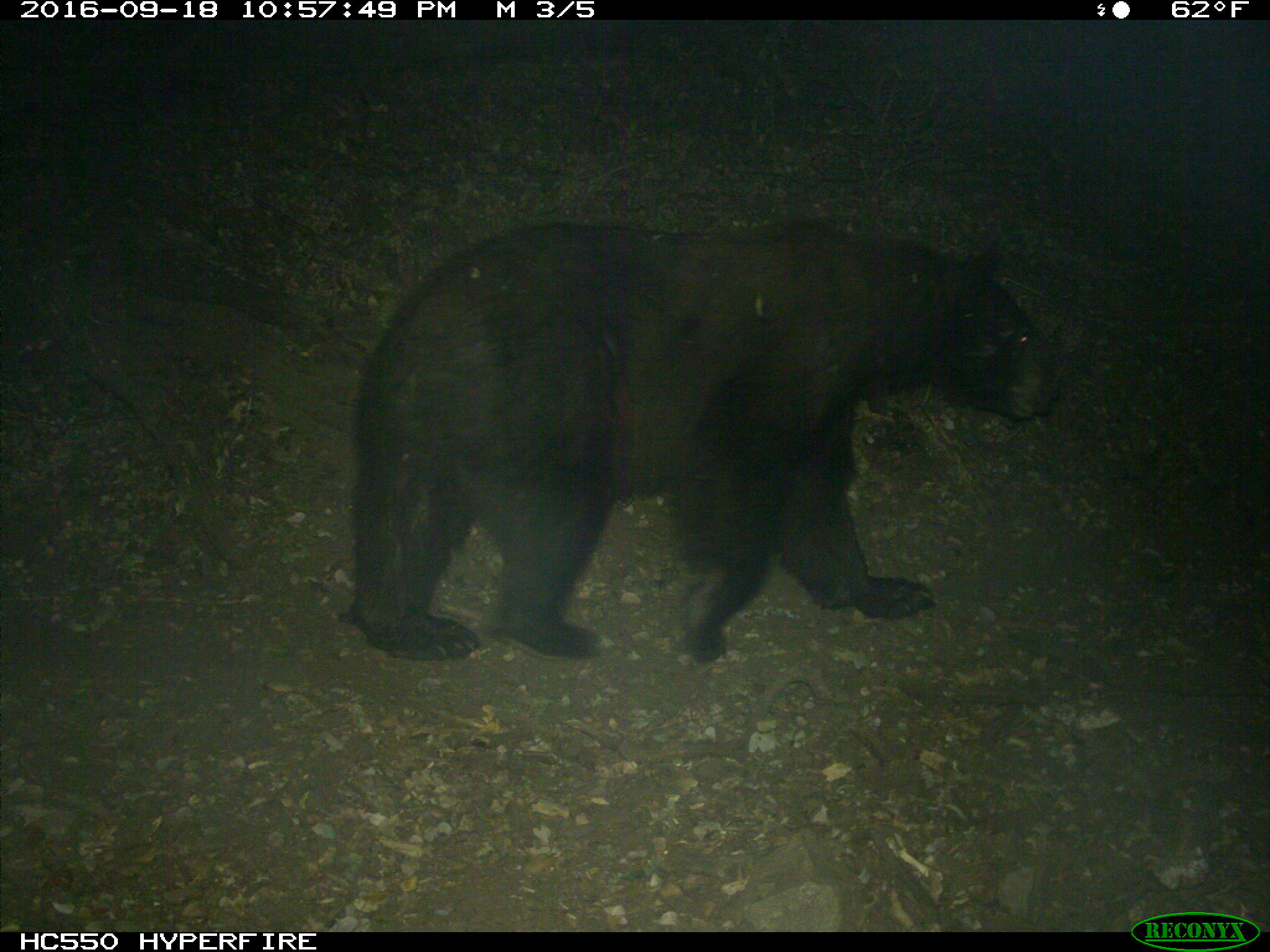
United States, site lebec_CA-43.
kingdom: Animalia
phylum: Chordata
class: Mammalia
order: Carnivora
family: Ursidae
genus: Ursus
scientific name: Ursus americanus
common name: american black bear